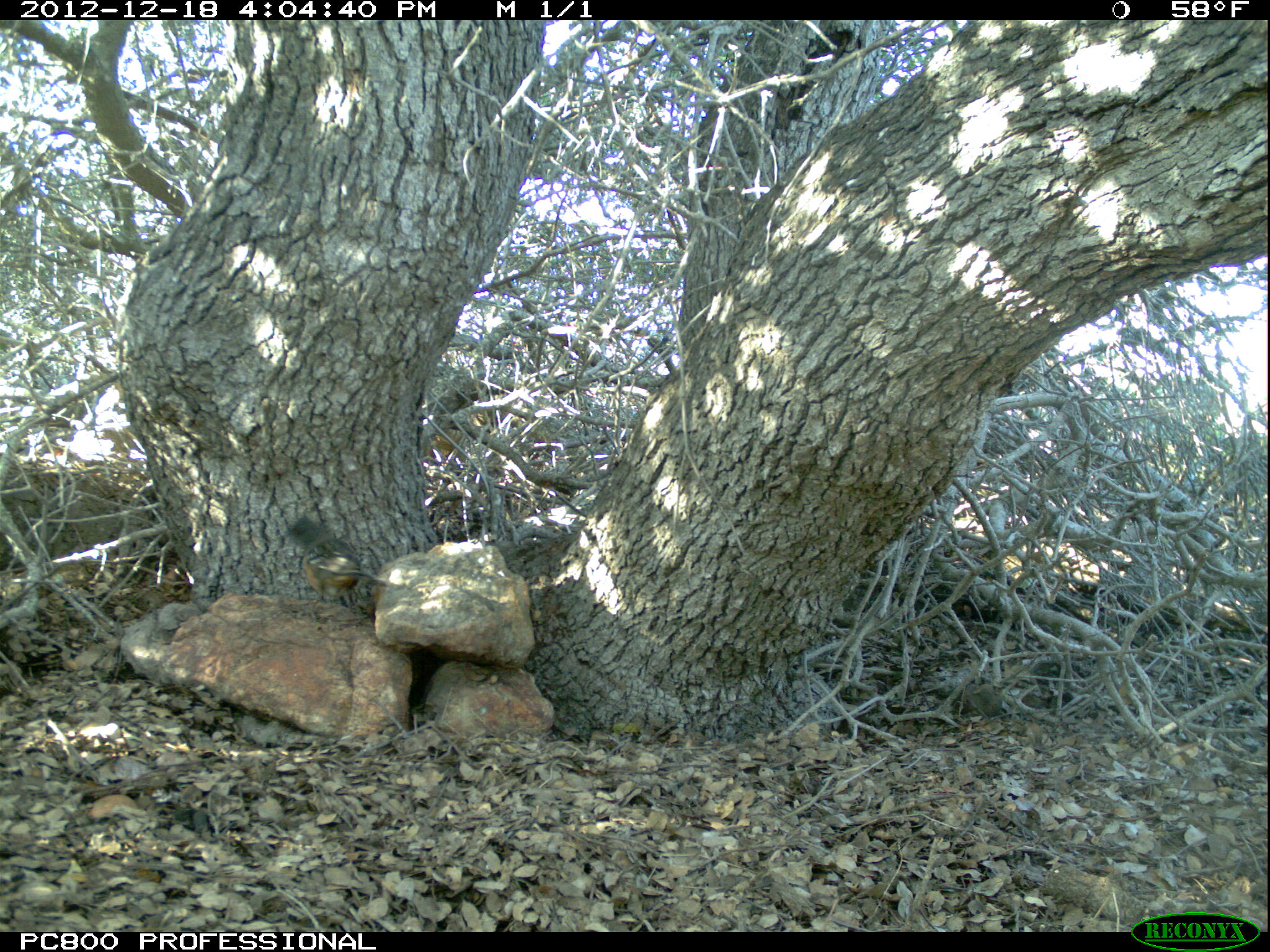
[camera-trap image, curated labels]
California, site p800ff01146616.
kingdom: Animalia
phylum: Chordata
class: Aves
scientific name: Aves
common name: bird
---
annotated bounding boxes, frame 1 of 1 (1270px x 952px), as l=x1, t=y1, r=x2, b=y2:
bird: l=278, t=514, r=389, b=611